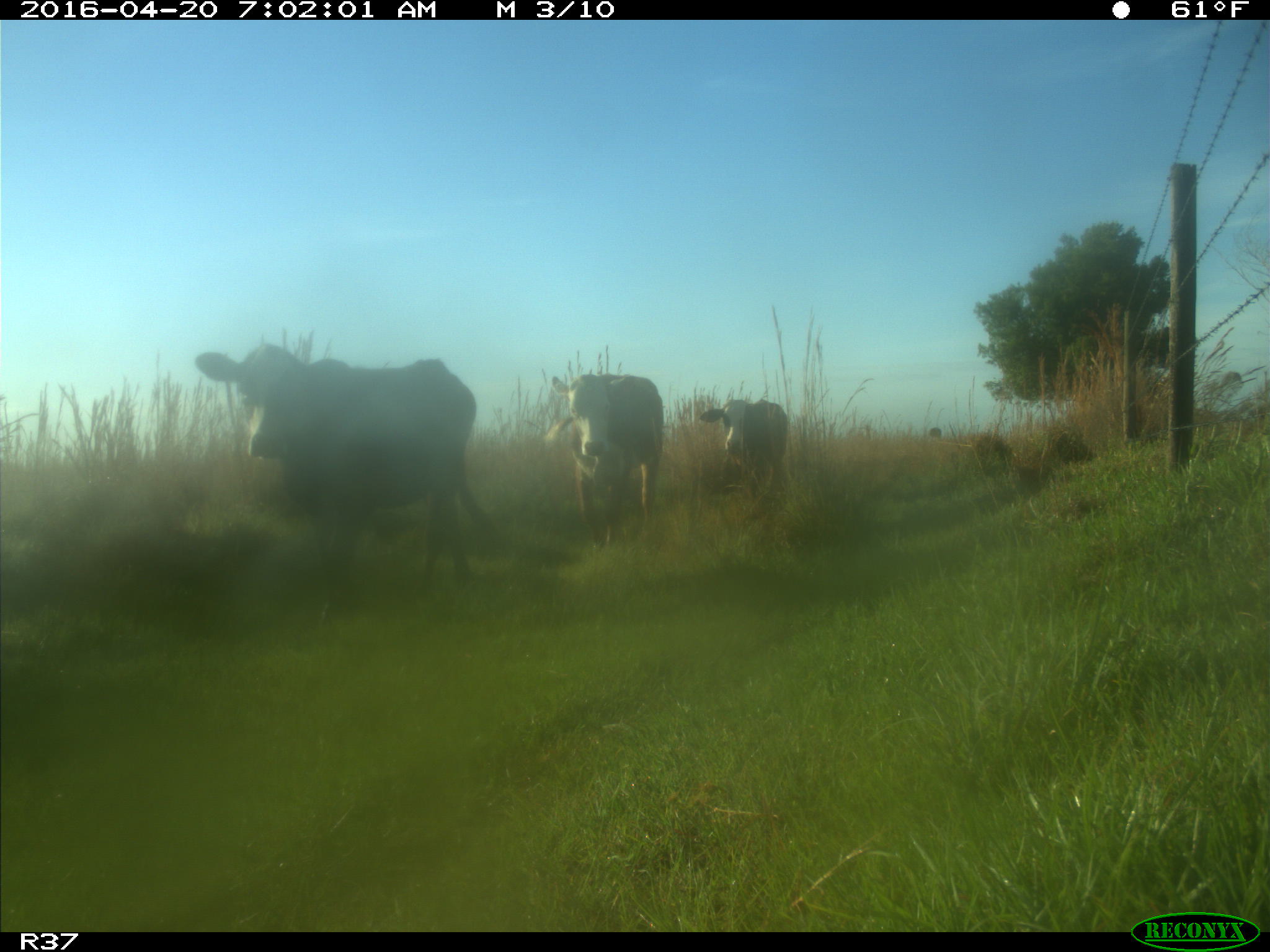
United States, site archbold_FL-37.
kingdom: Animalia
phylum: Chordata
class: Mammalia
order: Artiodactyla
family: Bovidae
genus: Bos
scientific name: Bos taurus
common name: domestic cow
Bos taurus (domestic cow).